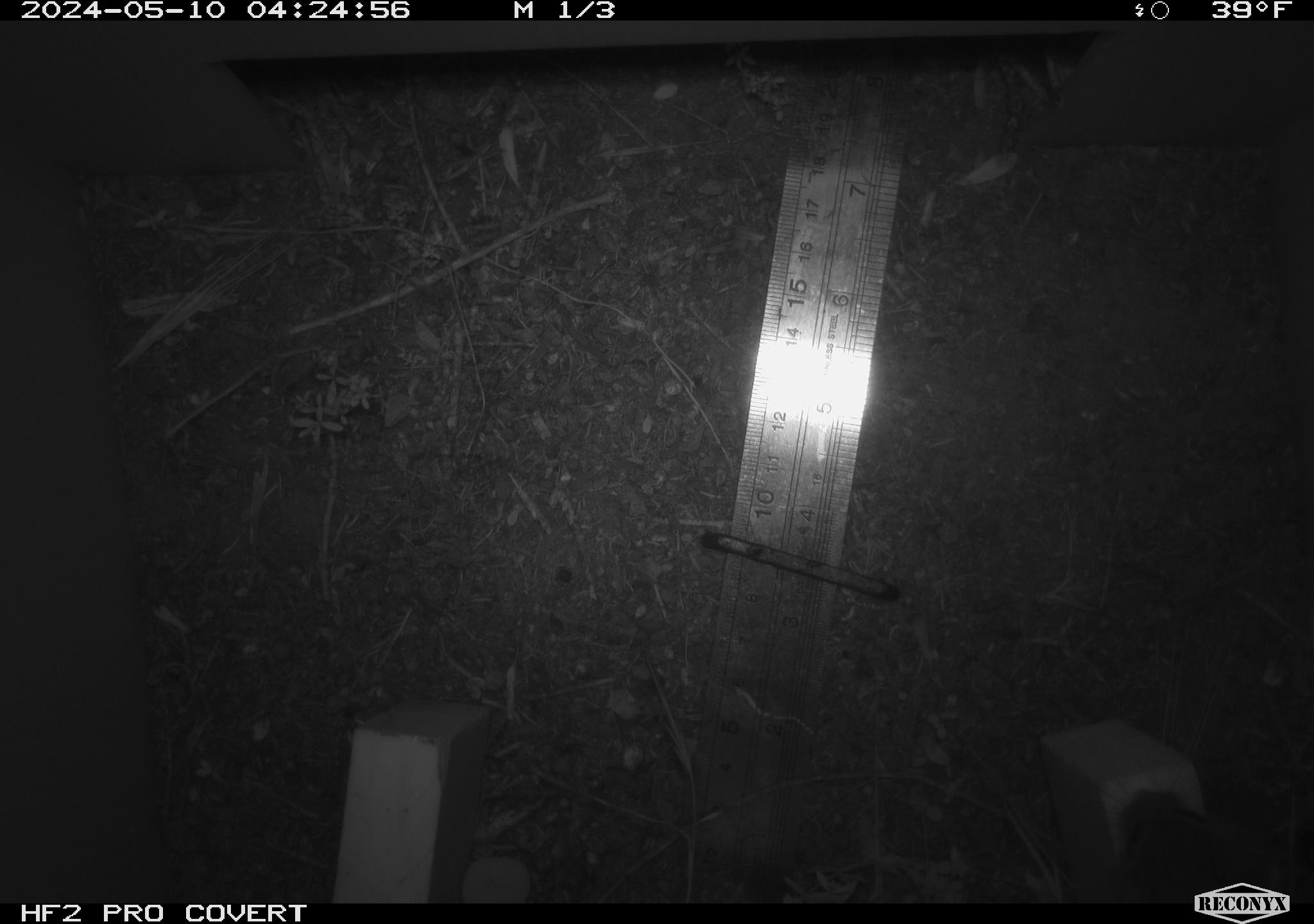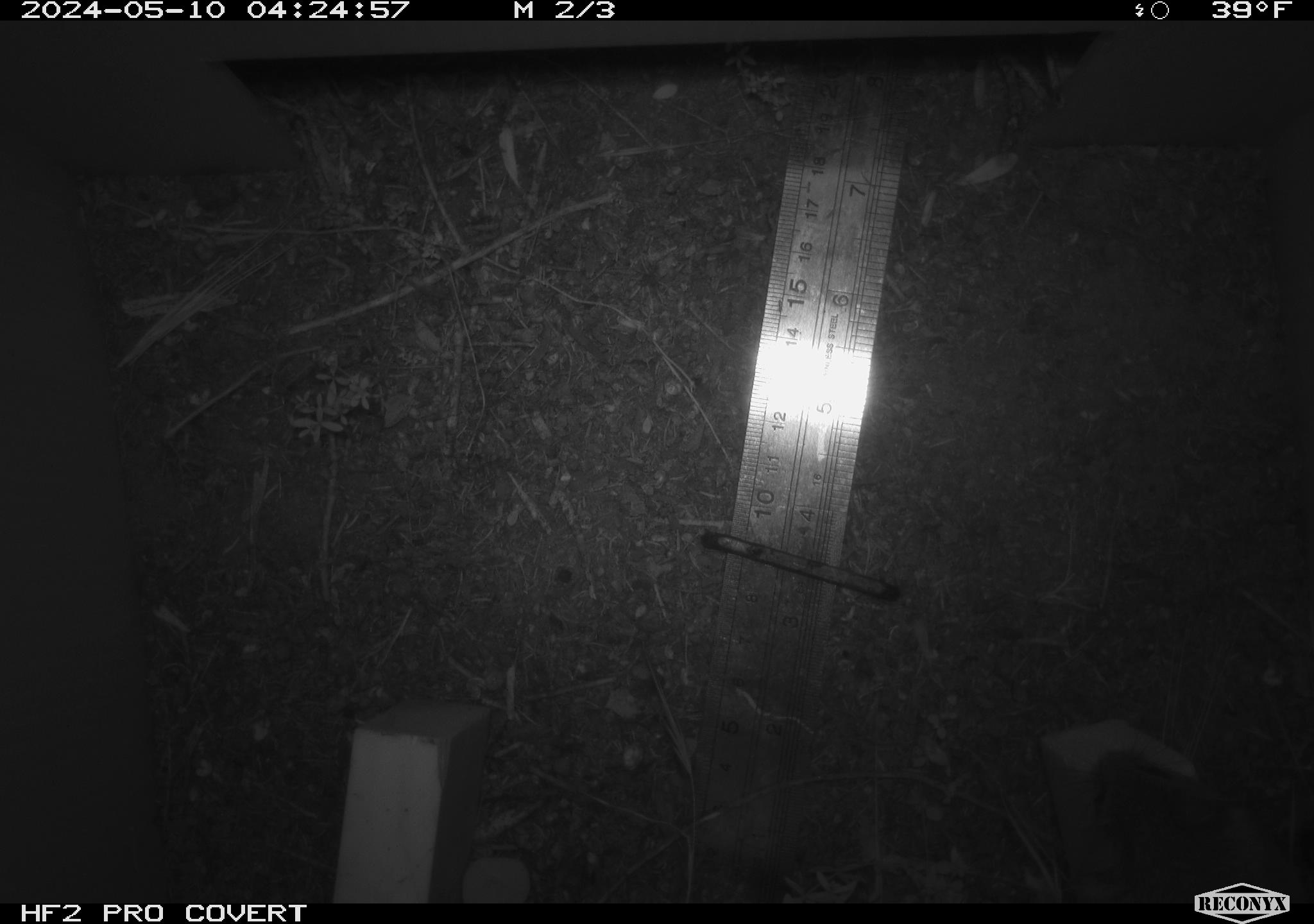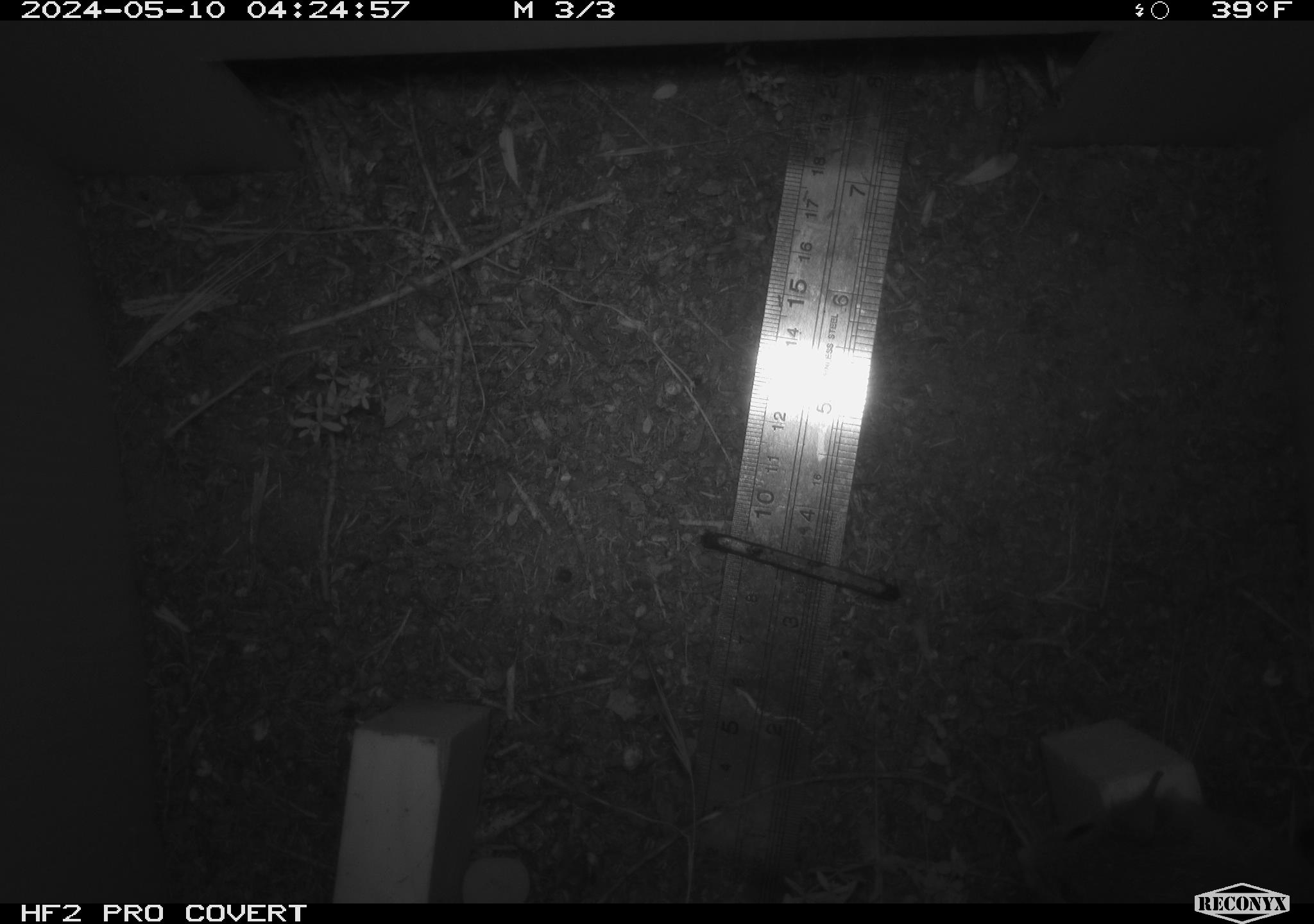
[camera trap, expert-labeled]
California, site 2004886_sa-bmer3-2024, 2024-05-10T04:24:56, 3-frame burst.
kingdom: Animalia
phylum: Chordata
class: Mammalia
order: Rodentia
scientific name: Rodentia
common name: mouse species